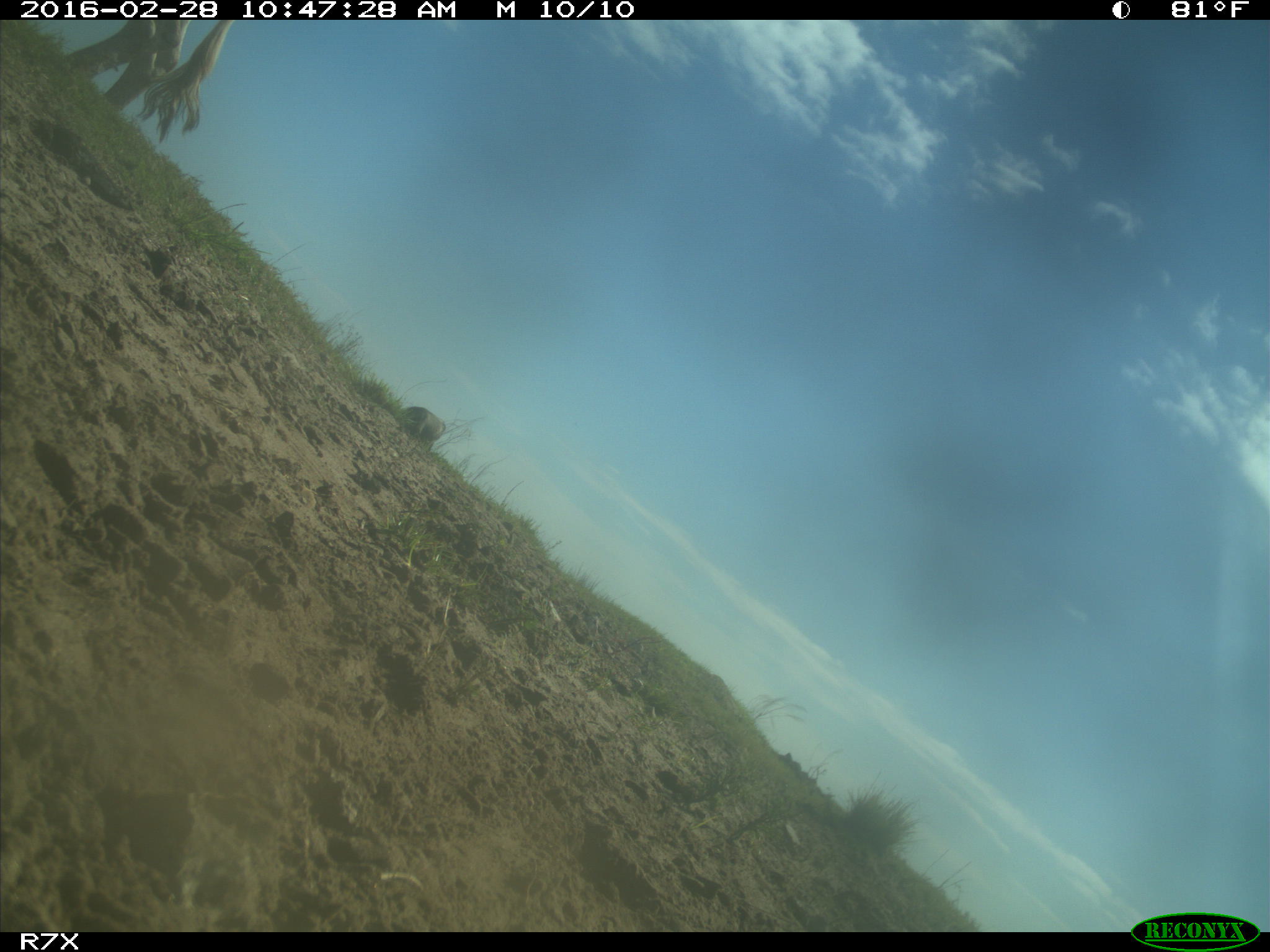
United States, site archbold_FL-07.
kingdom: Animalia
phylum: Chordata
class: Mammalia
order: Artiodactyla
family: Bovidae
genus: Bos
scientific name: Bos taurus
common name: domestic cow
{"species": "Bos taurus (domestic cow)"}